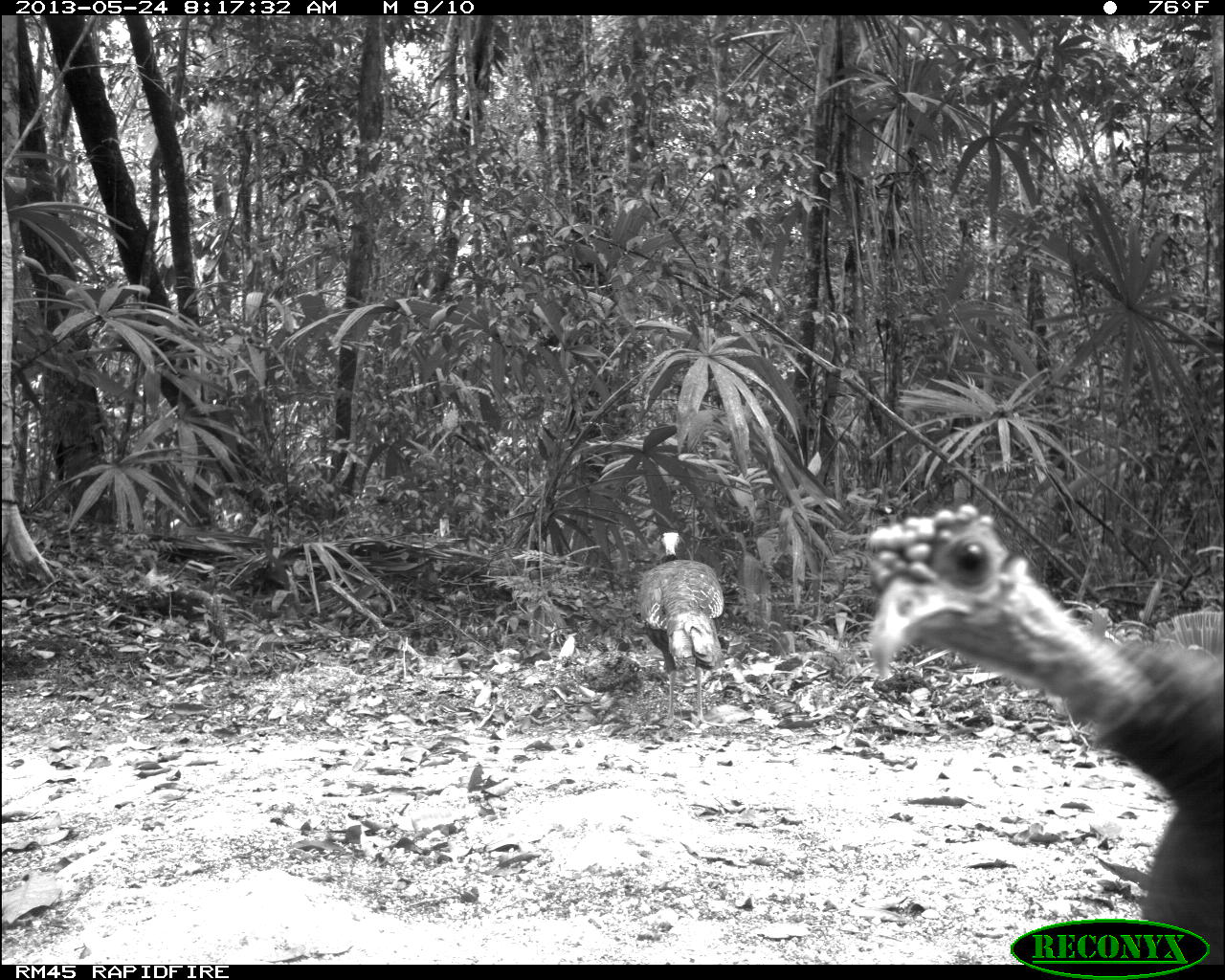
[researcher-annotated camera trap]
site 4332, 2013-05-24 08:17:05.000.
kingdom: Animalia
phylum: Chordata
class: Aves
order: Galliformes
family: Phasianidae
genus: Meleagris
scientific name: Meleagris ocellata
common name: ocellated turkey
Meleagris ocellata (ocellated turkey), count 3.